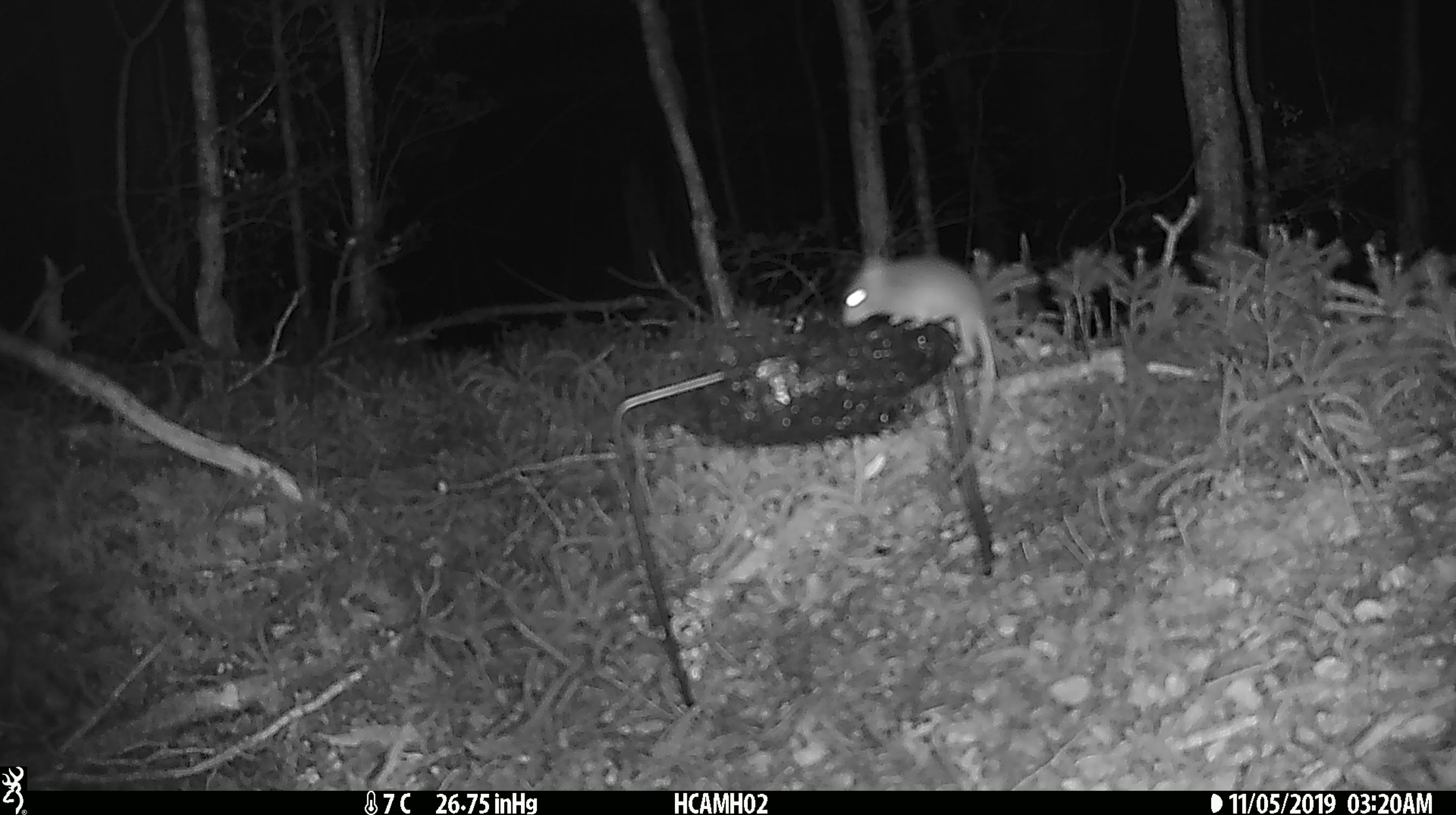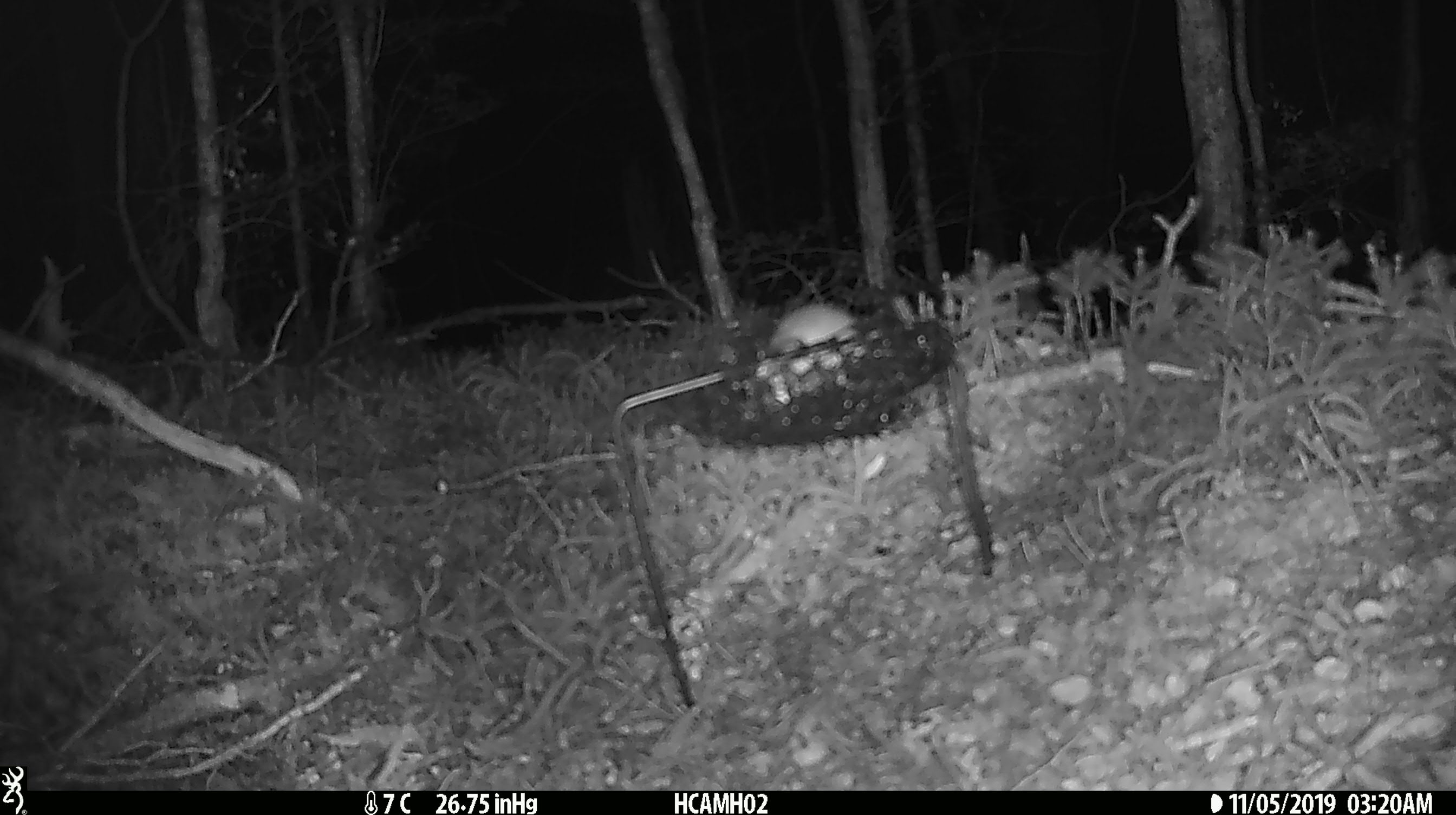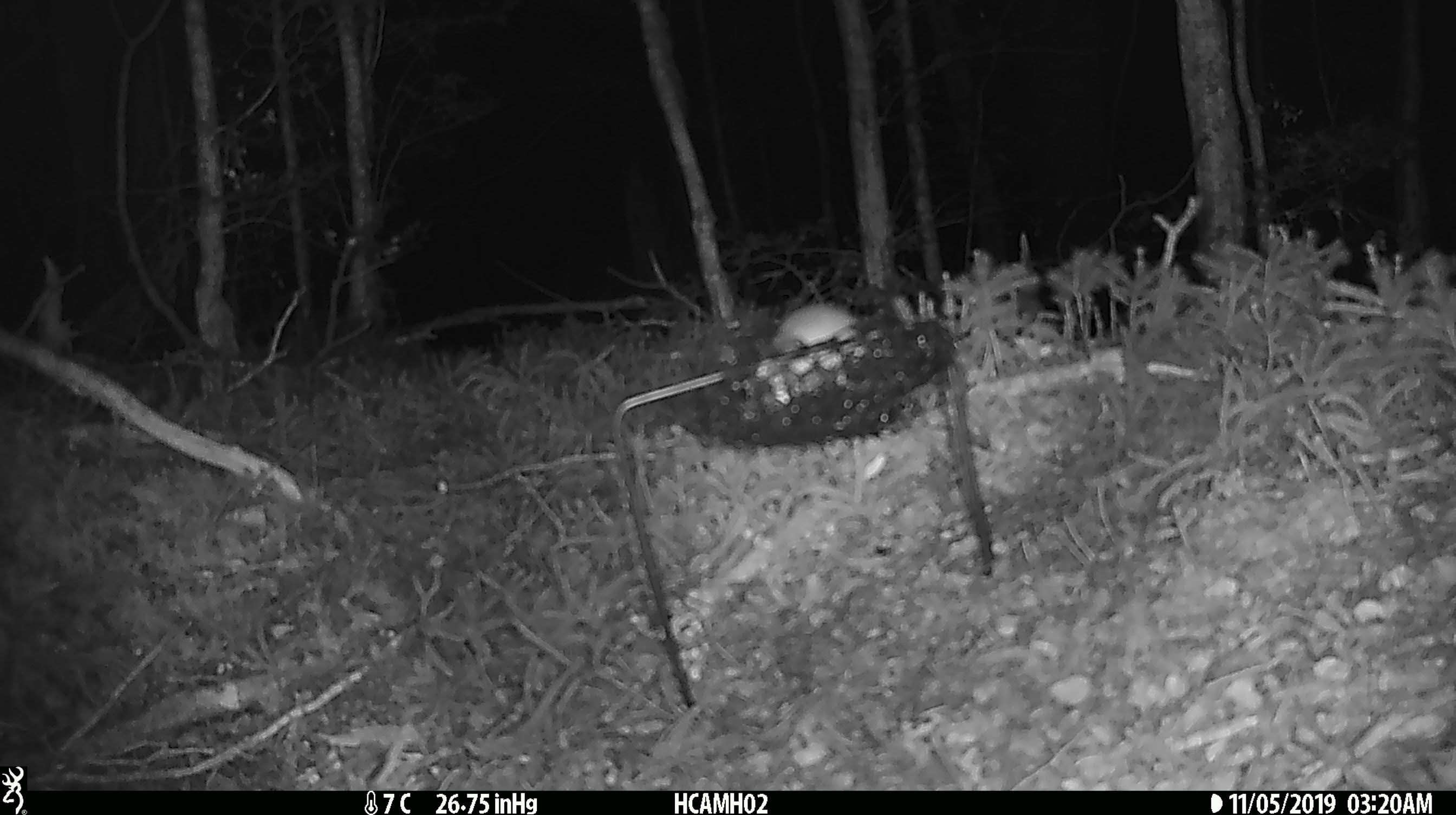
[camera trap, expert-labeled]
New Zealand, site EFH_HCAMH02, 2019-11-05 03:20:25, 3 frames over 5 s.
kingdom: Animalia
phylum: Chordata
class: Mammalia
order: Rodentia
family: Muridae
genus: Mus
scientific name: Mus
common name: mouse